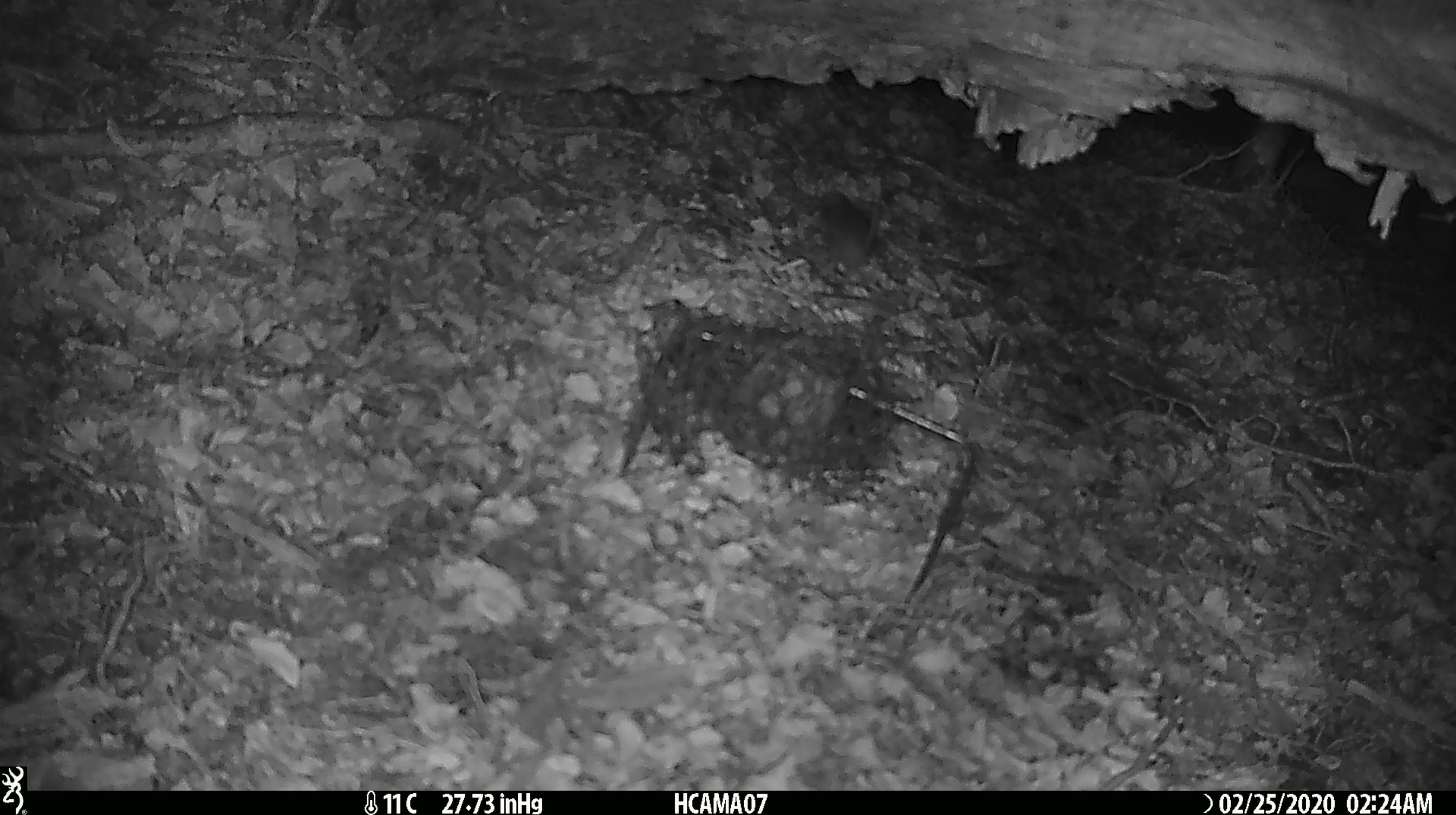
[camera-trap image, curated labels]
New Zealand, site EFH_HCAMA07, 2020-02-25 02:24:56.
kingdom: Animalia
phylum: Chordata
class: Mammalia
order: Rodentia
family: Muridae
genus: Mus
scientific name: Mus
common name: mouse